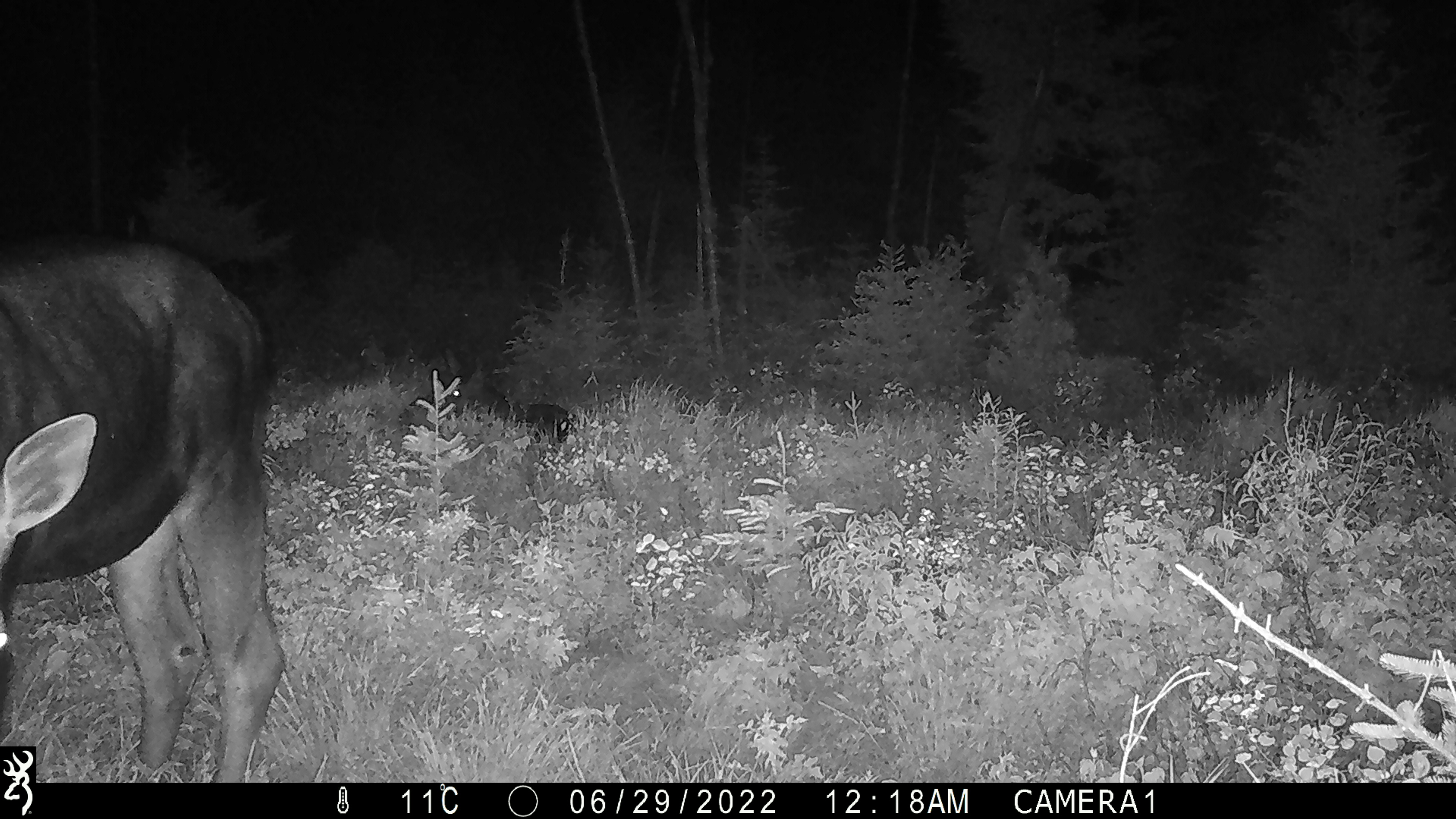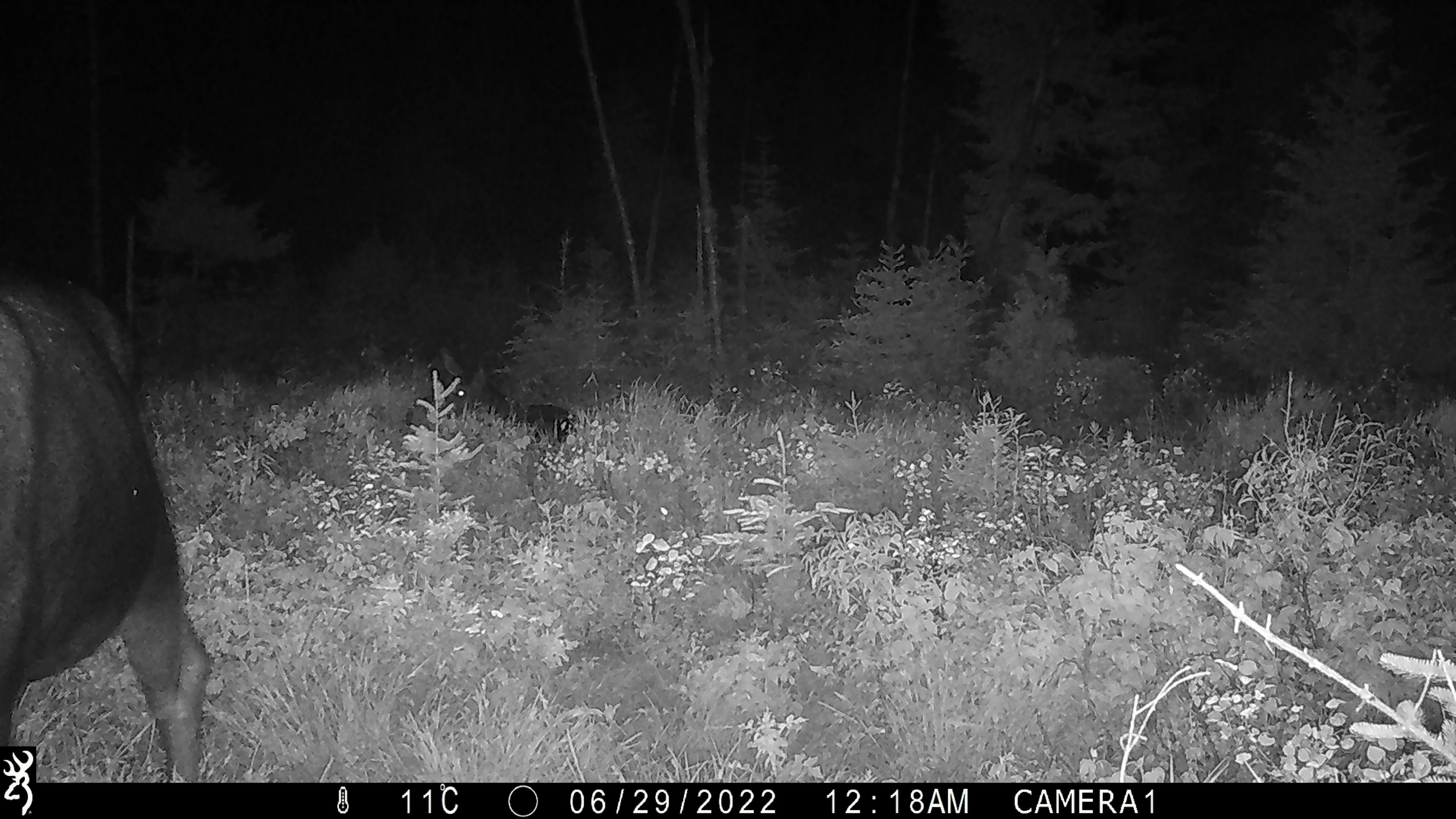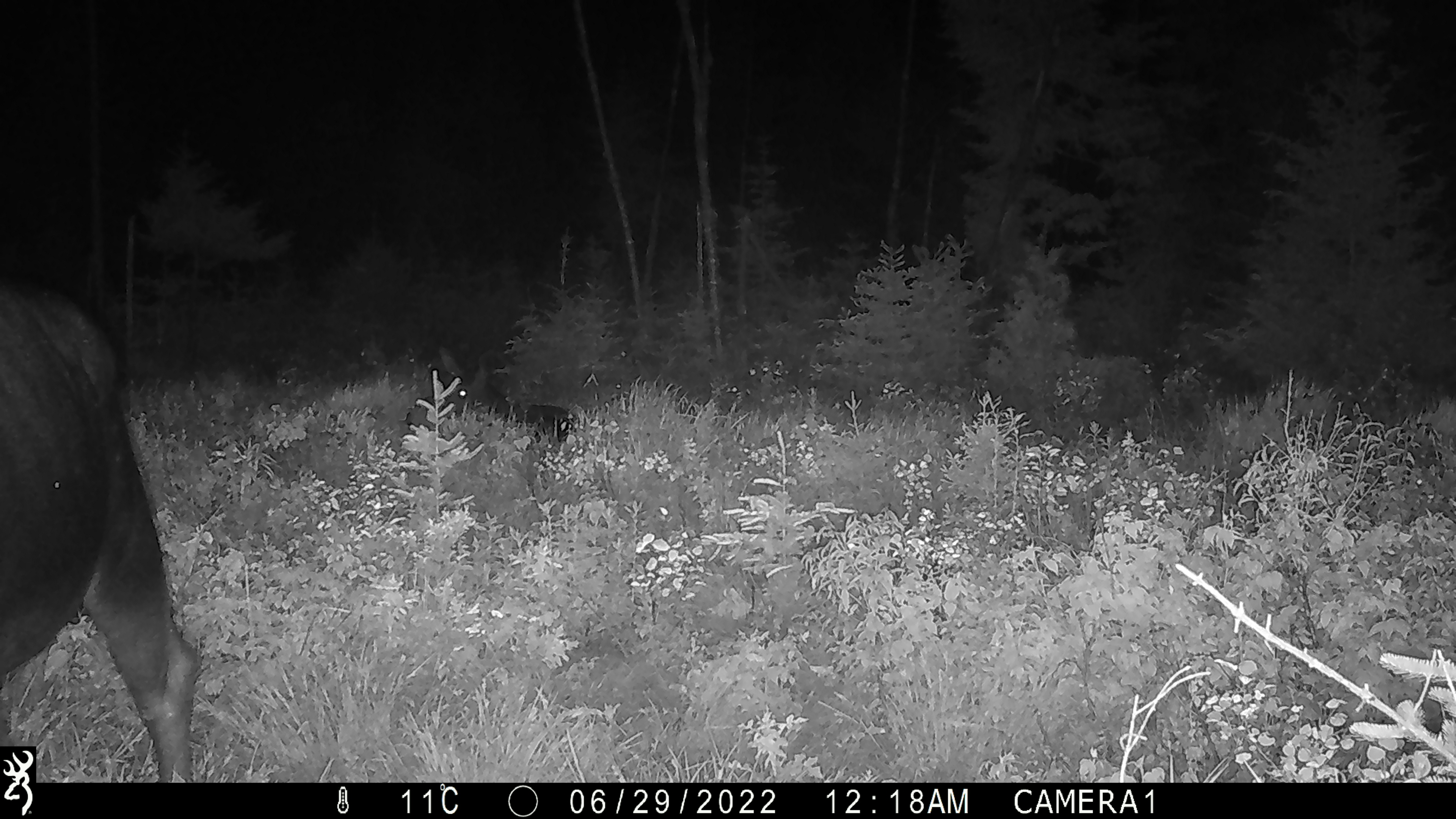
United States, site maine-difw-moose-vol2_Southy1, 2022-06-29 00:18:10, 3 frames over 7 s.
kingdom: Animalia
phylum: Chordata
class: Mammalia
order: Artiodactyla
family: Cervidae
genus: Alces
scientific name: Alces alces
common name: moose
Moose (Alces alces).